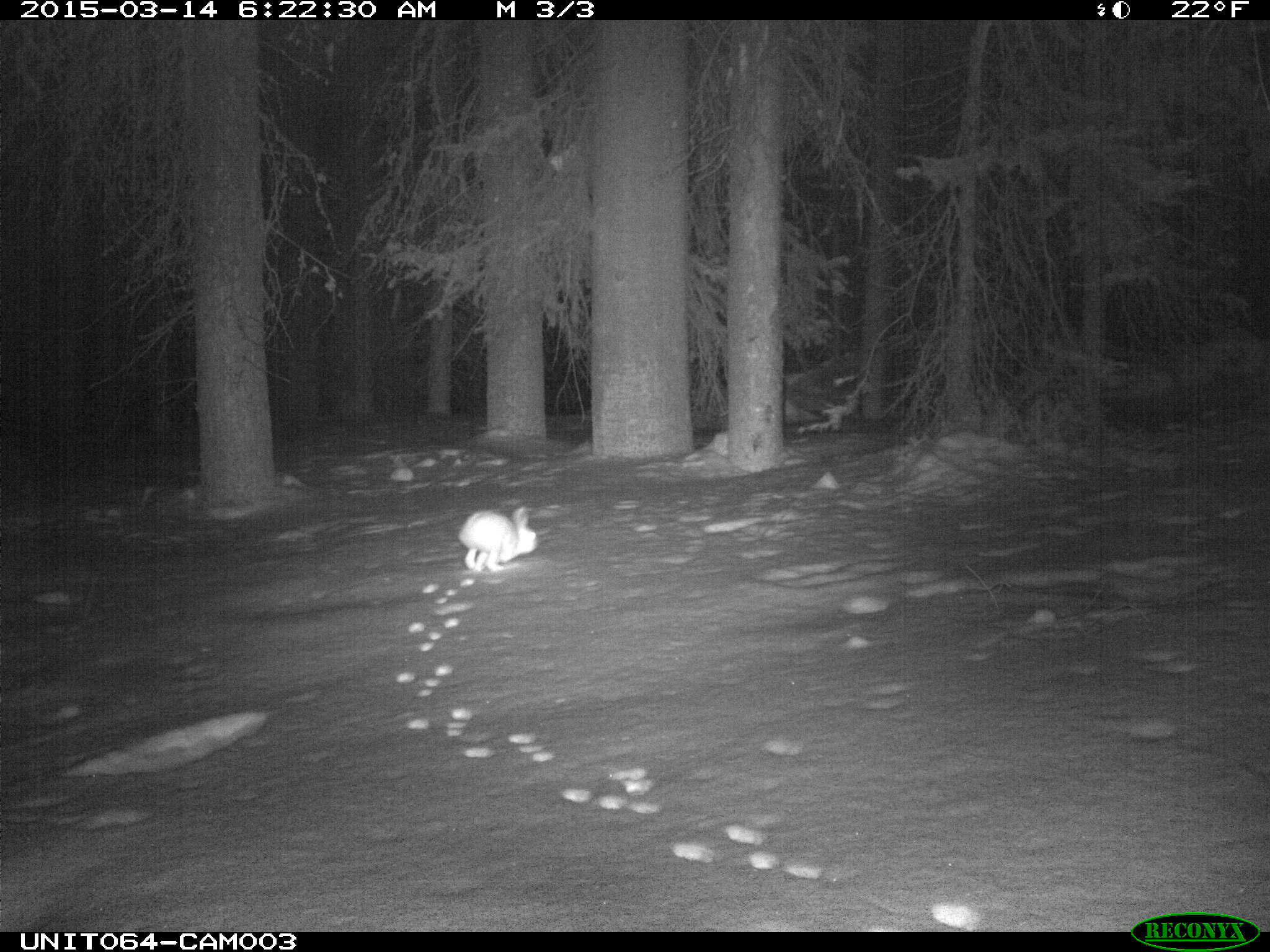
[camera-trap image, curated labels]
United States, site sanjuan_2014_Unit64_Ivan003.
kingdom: Animalia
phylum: Chordata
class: Mammalia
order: Lagomorpha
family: Leporidae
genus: Lepus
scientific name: Lepus americanus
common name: snowshoe hare